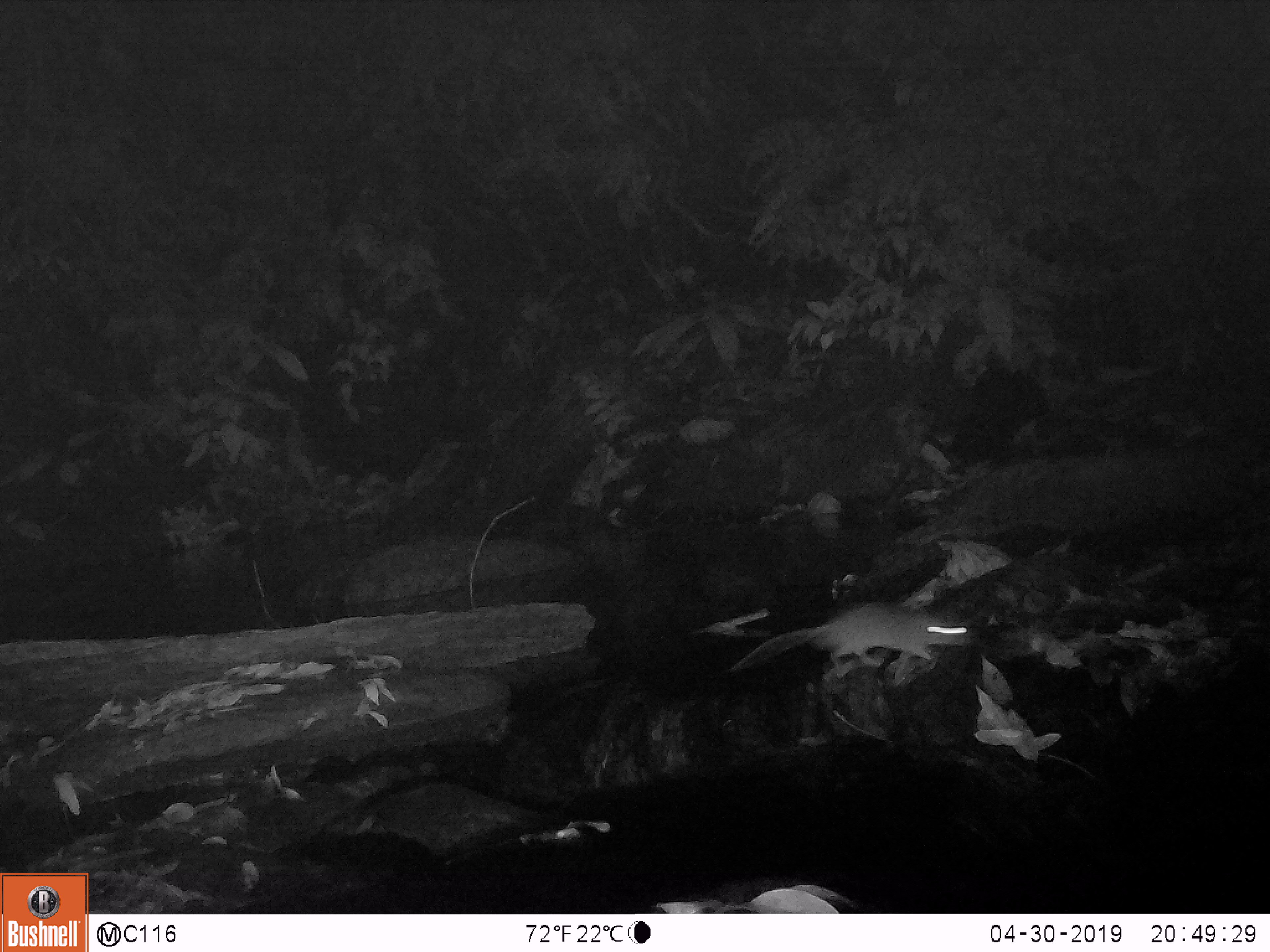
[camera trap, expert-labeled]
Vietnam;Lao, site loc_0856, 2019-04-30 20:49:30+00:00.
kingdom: Animalia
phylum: Chordata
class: Mammalia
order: Rodentia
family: Muridae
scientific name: Muridae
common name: old-world mice and rats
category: unidentified murid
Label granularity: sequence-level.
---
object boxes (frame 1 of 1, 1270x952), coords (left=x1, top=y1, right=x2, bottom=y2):
unidentified murid: (left=733, top=603, right=977, bottom=670)